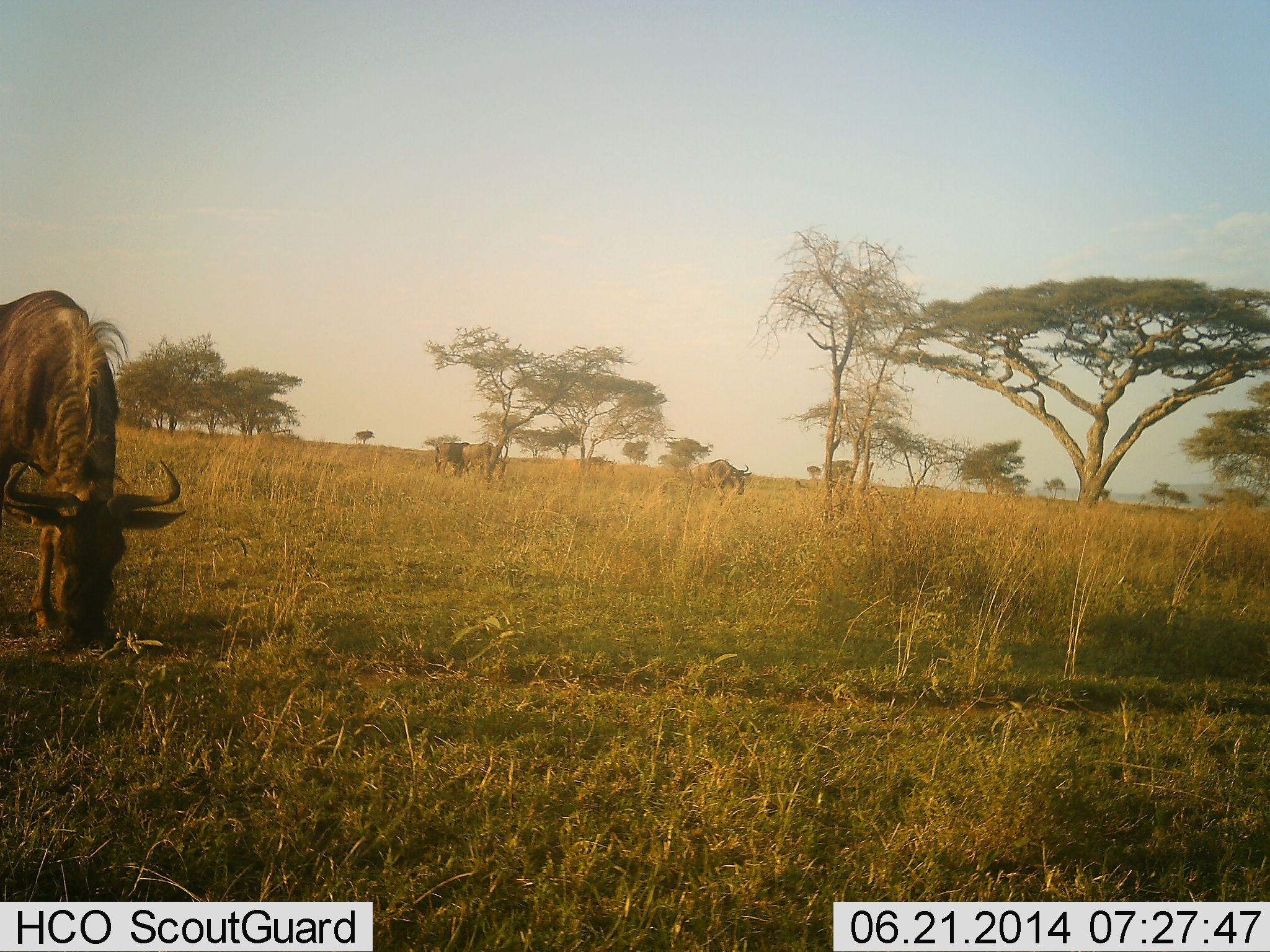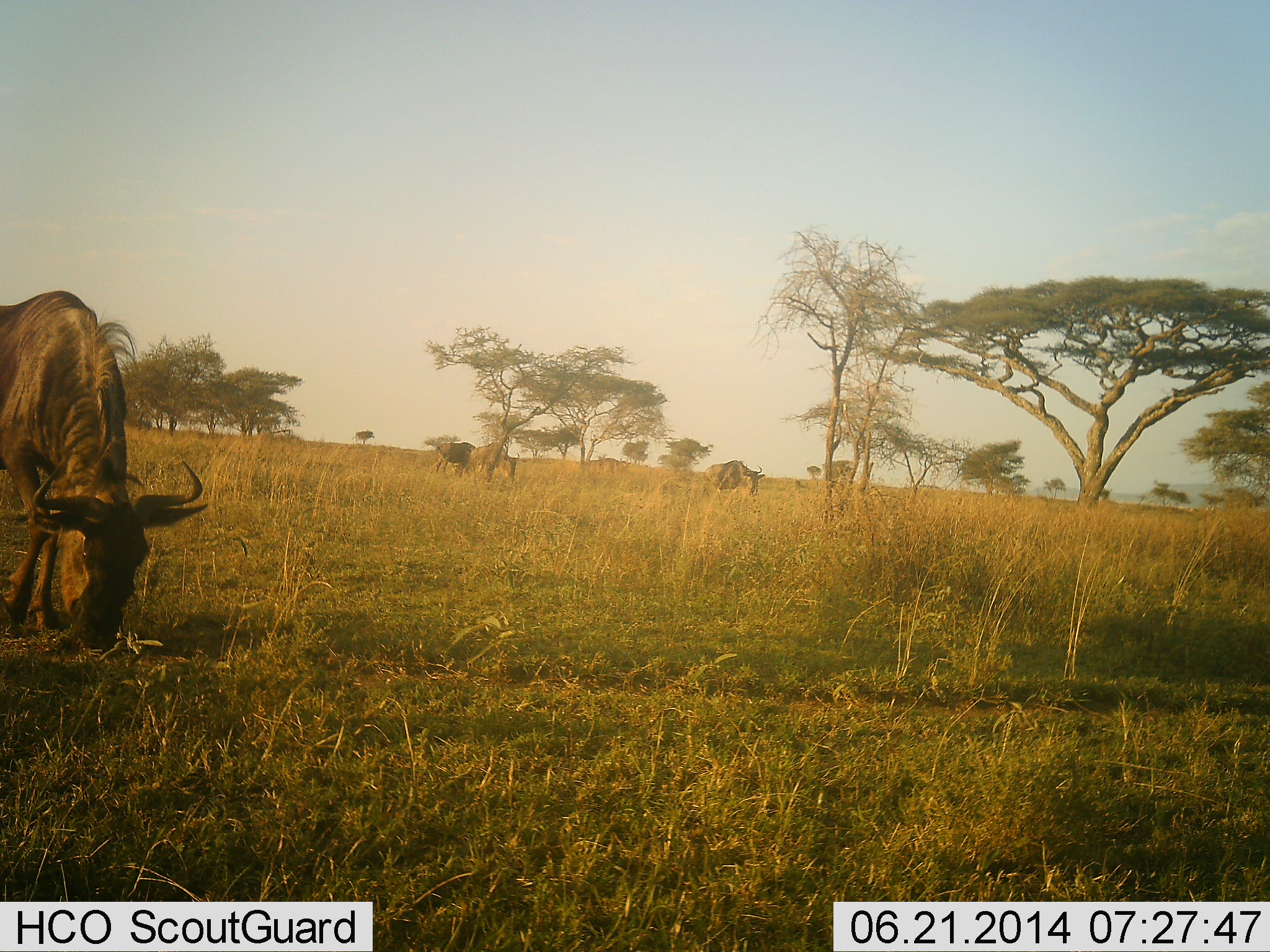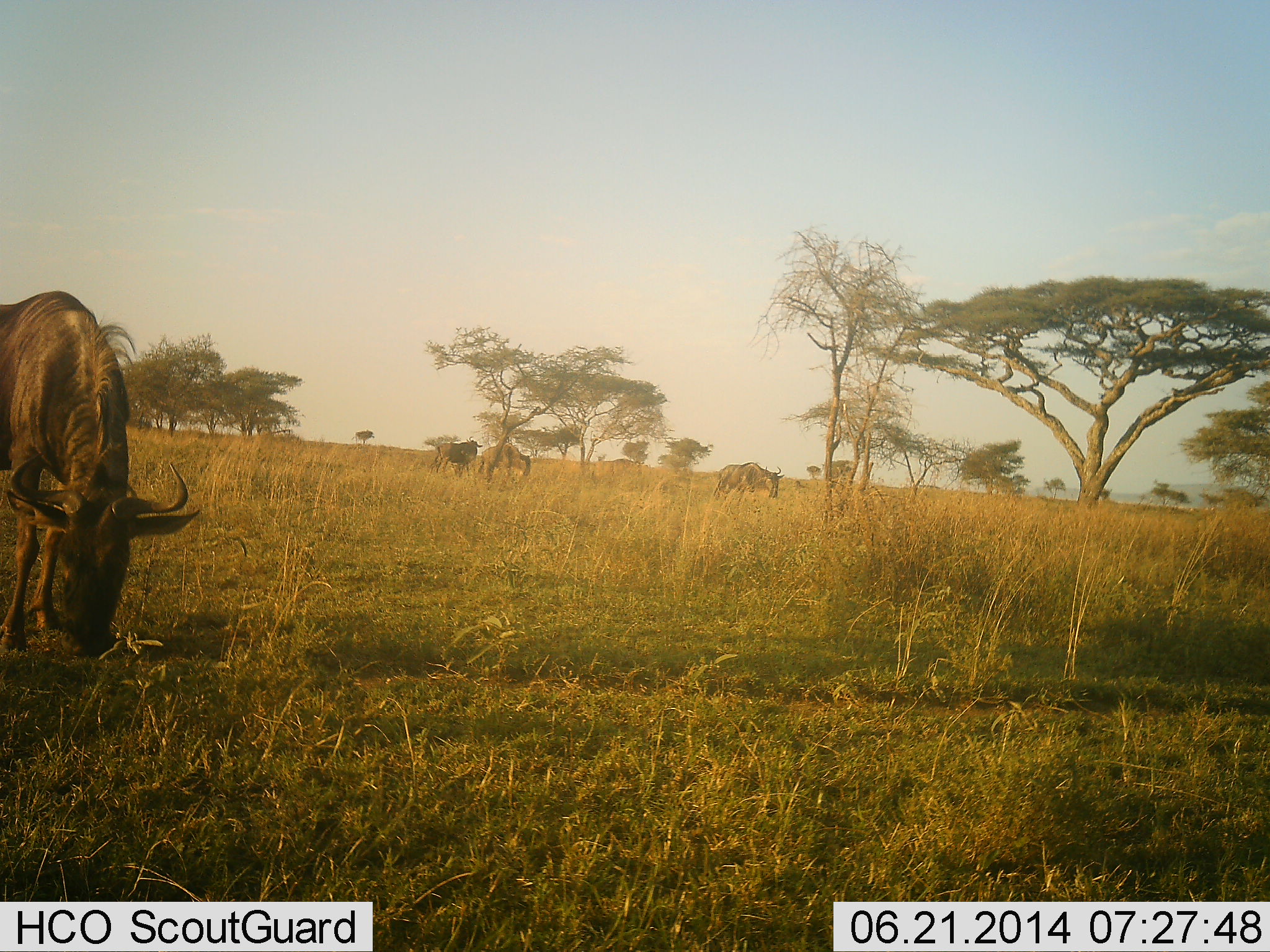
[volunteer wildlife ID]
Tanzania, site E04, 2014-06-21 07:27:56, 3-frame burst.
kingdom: Animalia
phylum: Chordata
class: Mammalia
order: Artiodactyla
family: Bovidae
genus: Connochaetes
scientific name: Connochaetes taurinus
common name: blue wildebeest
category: wildebeest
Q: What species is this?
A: Wildebeest (blue wildebeest) (Connochaetes taurinus).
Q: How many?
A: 5.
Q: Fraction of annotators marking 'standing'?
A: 40%.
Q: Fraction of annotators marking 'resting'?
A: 20%.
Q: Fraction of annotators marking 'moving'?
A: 20%.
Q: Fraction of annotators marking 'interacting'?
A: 0%.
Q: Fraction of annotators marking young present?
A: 0%.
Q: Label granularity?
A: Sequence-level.